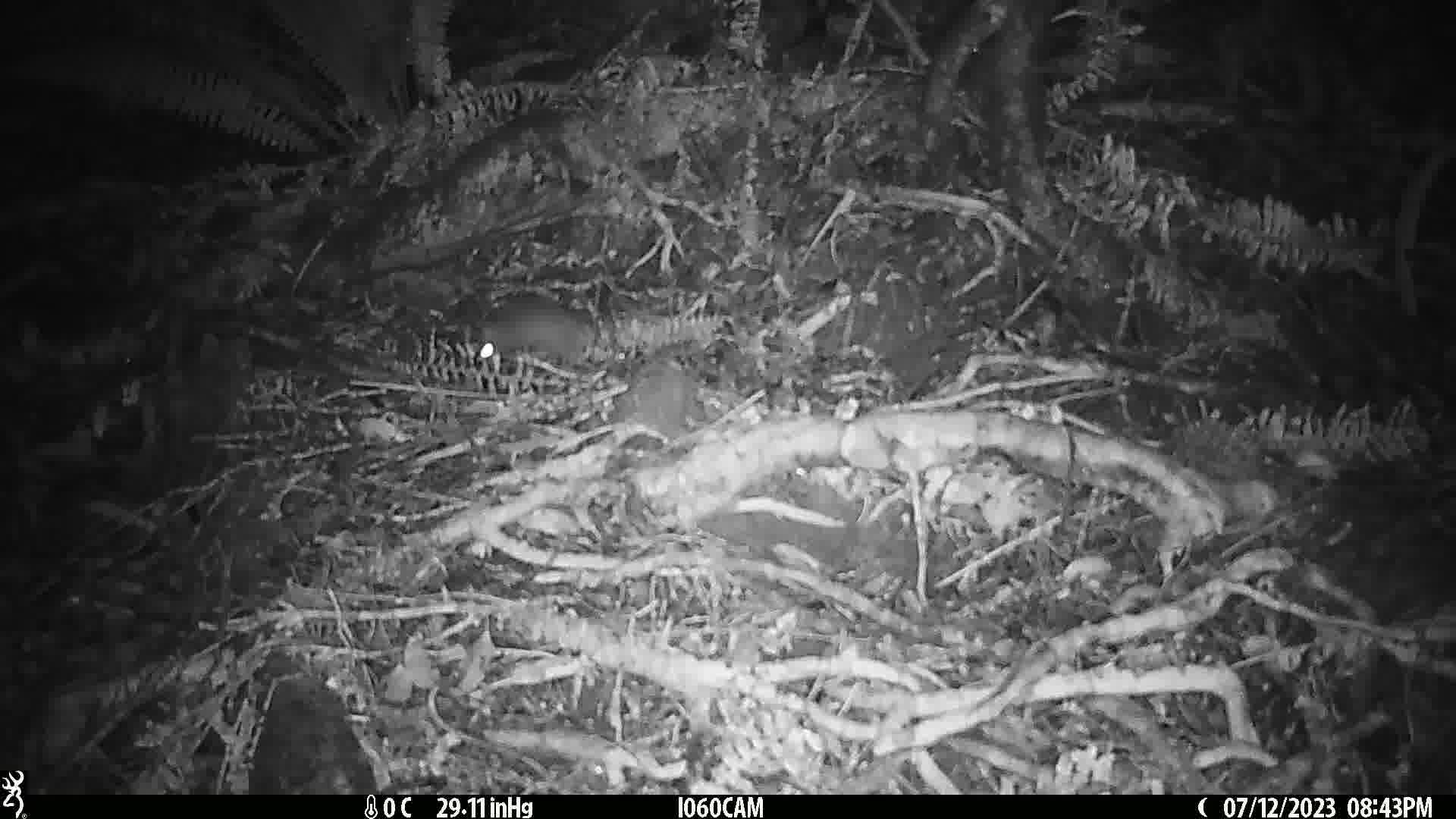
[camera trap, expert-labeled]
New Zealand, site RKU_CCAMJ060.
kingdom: Animalia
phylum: Chordata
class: Mammalia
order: Rodentia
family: Muridae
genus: Rattus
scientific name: Rattus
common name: rat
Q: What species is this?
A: Rat (Rattus).